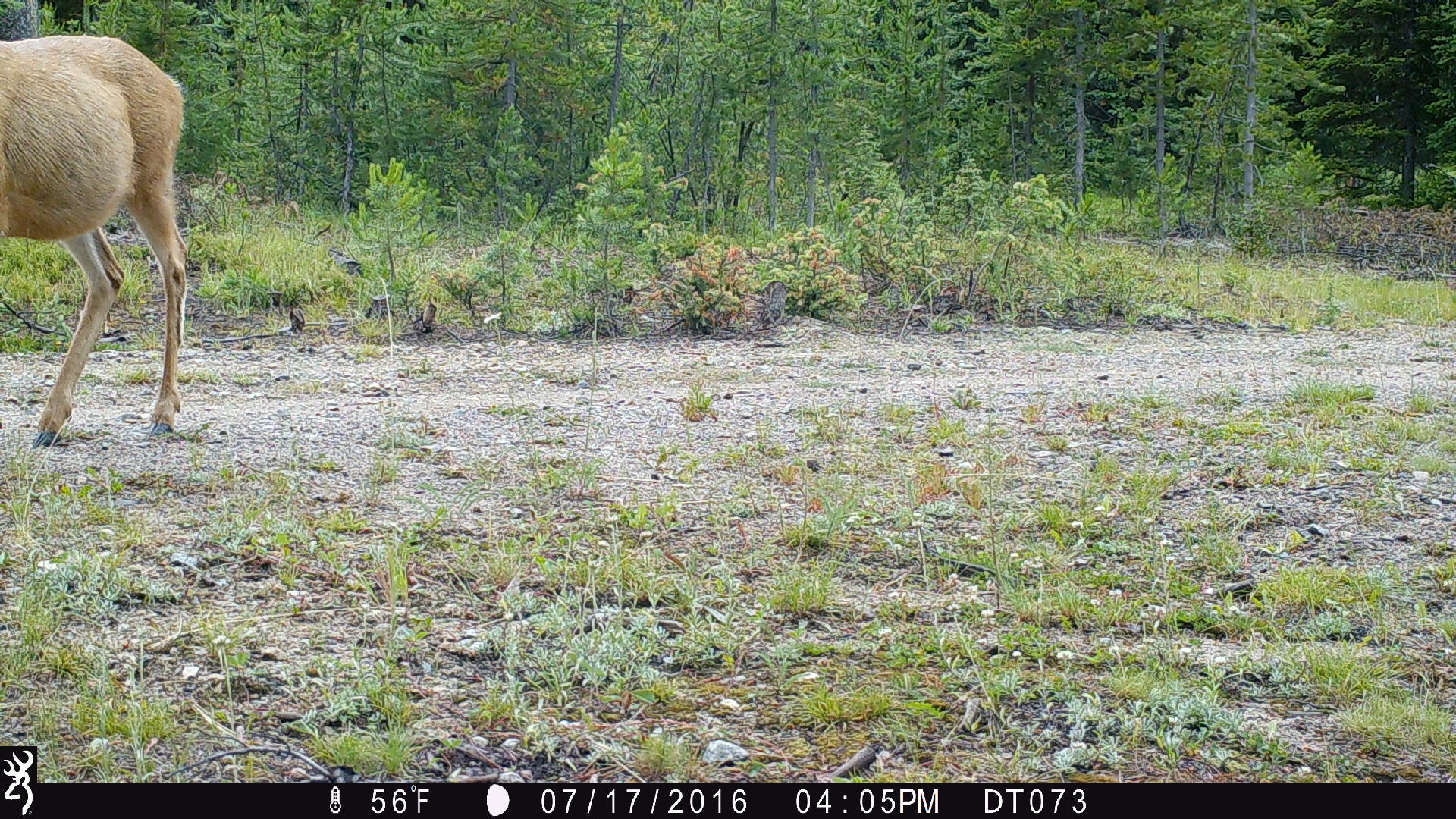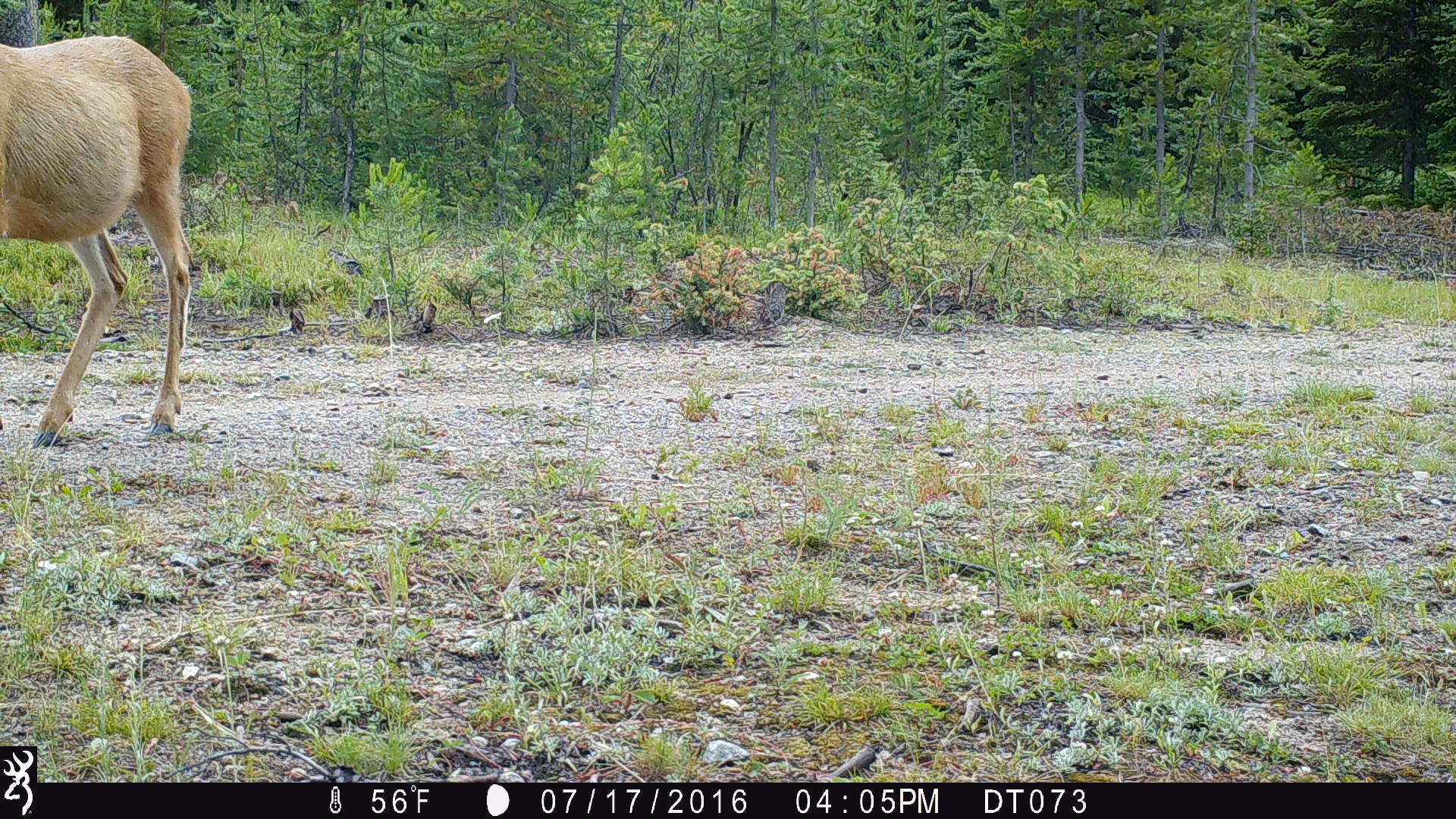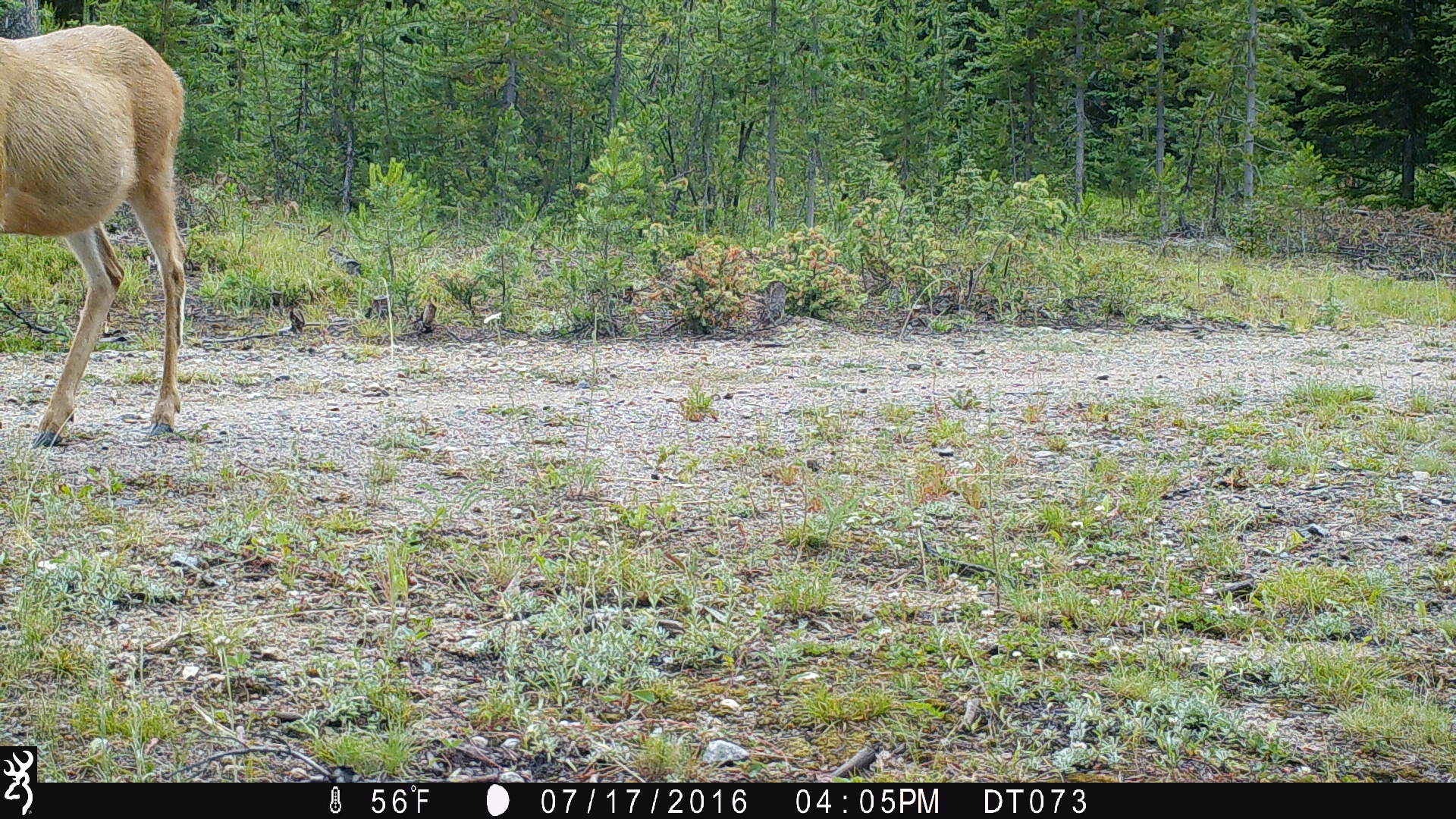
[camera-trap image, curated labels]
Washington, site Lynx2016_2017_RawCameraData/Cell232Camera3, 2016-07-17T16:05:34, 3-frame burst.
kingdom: Animalia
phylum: Chordata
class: Mammalia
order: Artiodactyla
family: Cervidae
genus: Odocoileus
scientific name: Odocoileus hemionus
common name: mule deer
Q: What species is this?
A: Odocoileus hemionus (mule deer).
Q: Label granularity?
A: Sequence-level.